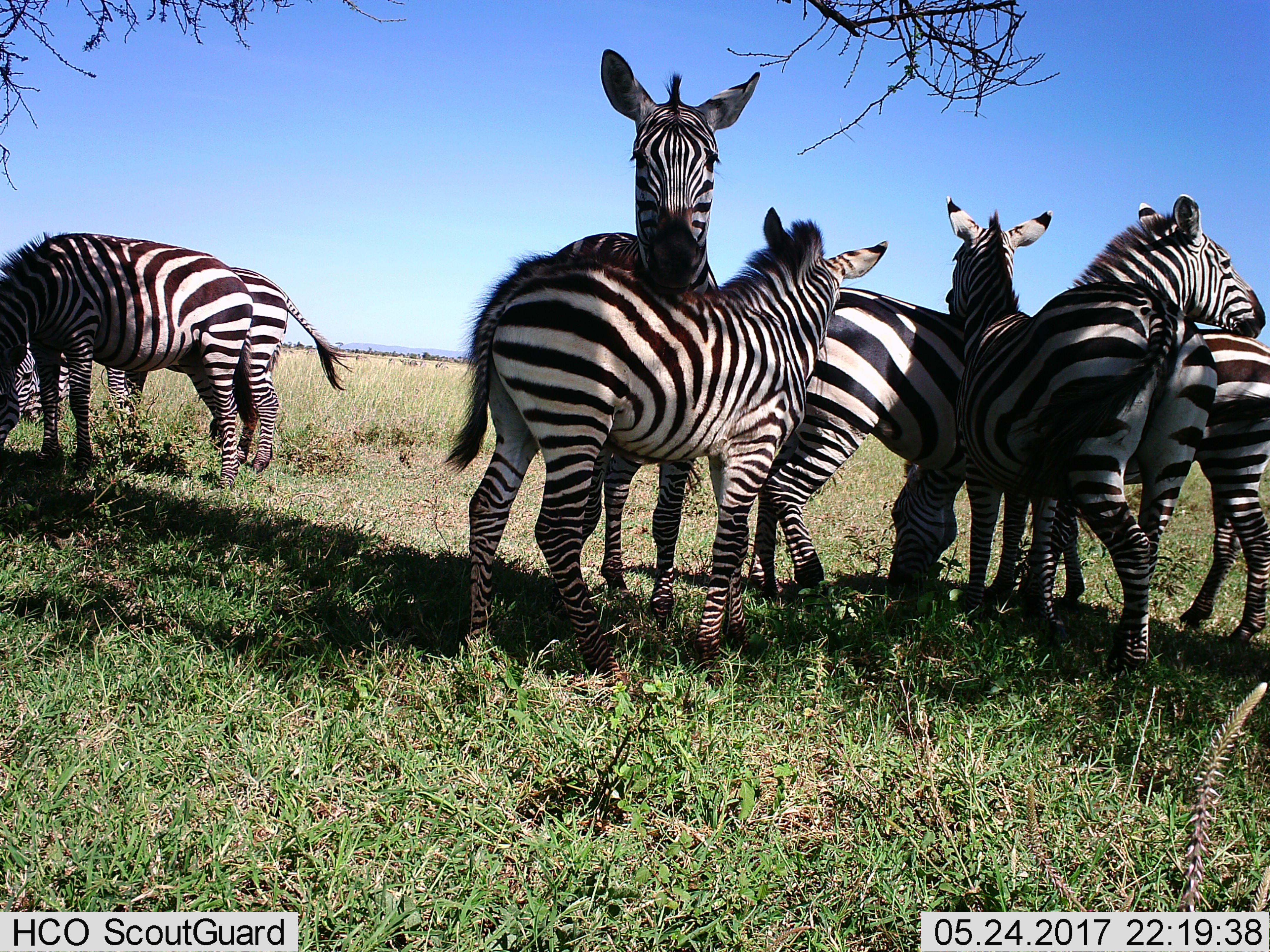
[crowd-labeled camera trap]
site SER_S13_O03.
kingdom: Animalia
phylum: Chordata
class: Mammalia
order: Perissodactyla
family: Equidae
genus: Equus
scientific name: Equus quagga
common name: plains zebra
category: zebraplains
Zebraplains (plains zebra) (Equus quagga), count 7. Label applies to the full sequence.